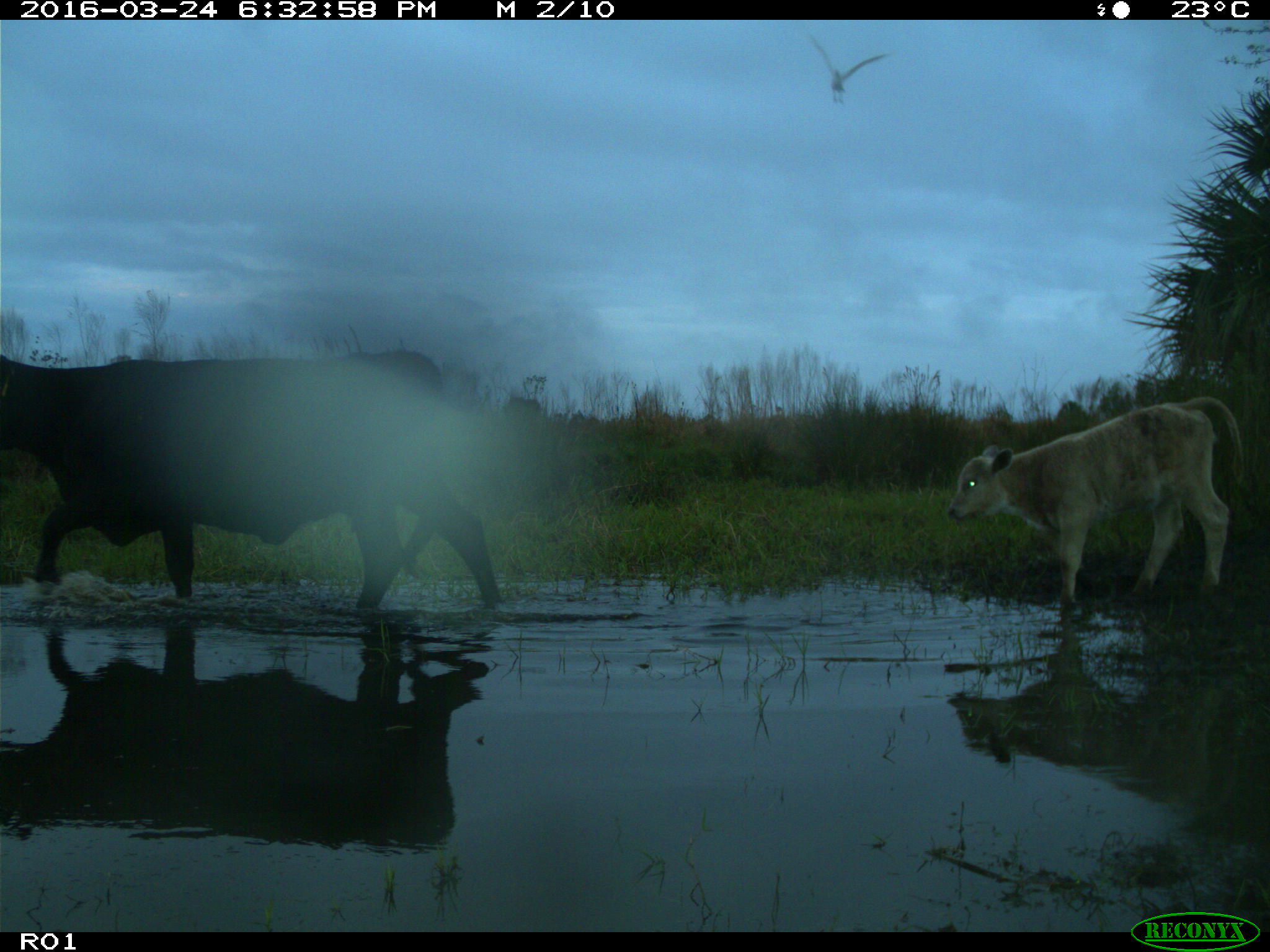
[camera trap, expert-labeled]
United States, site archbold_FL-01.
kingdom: Animalia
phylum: Chordata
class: Mammalia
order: Artiodactyla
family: Bovidae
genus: Bos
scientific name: Bos taurus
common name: domestic cow